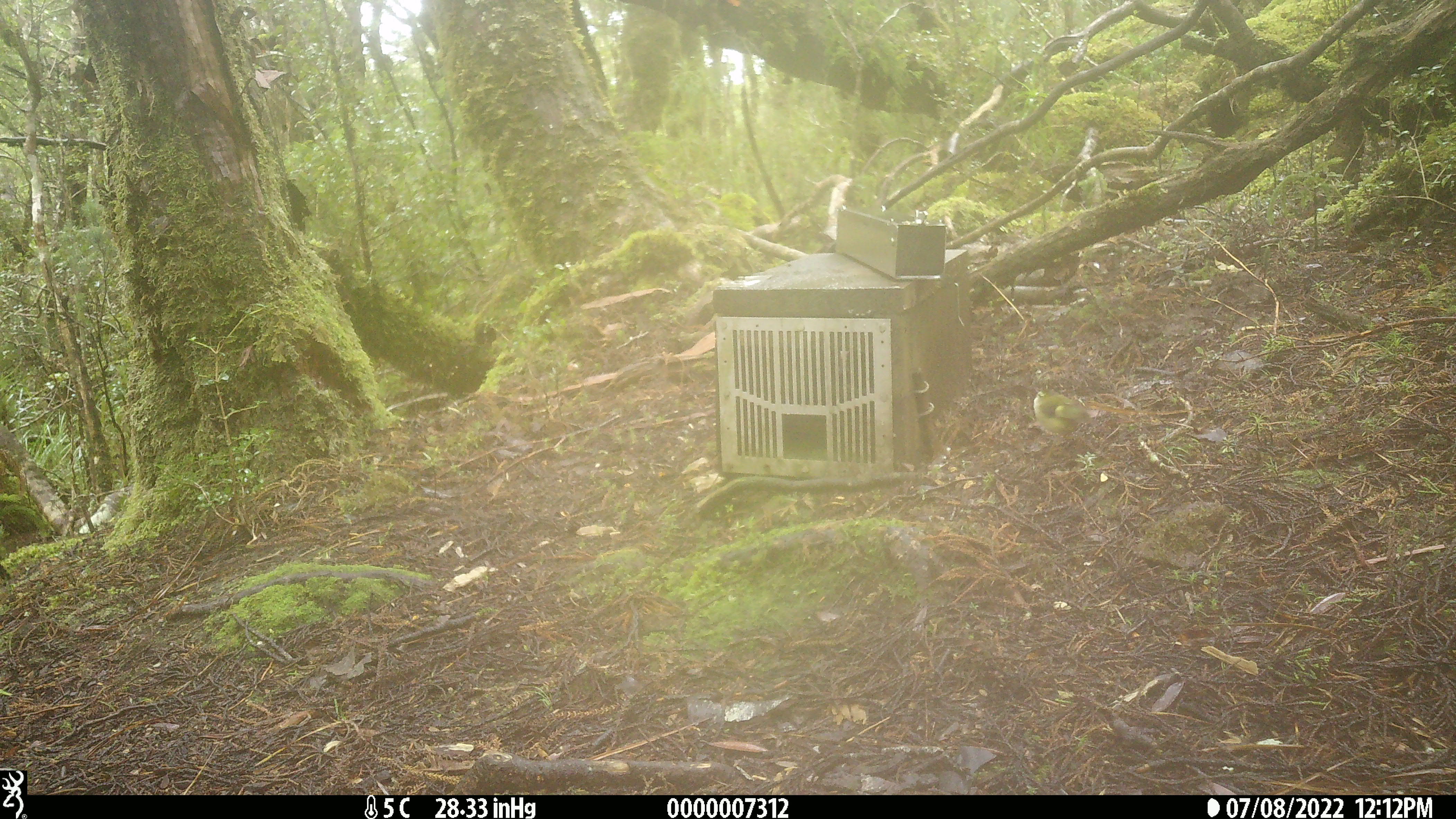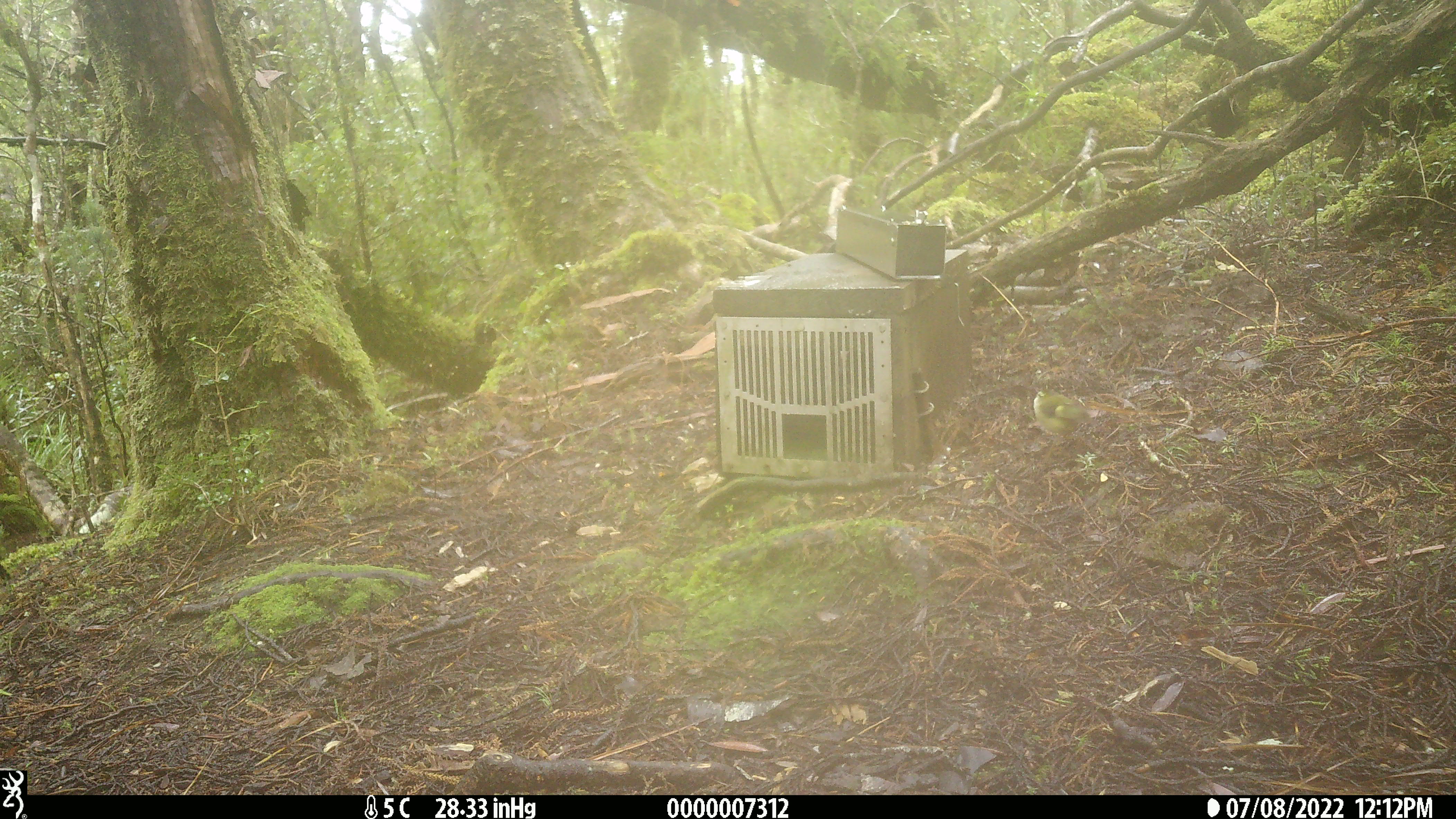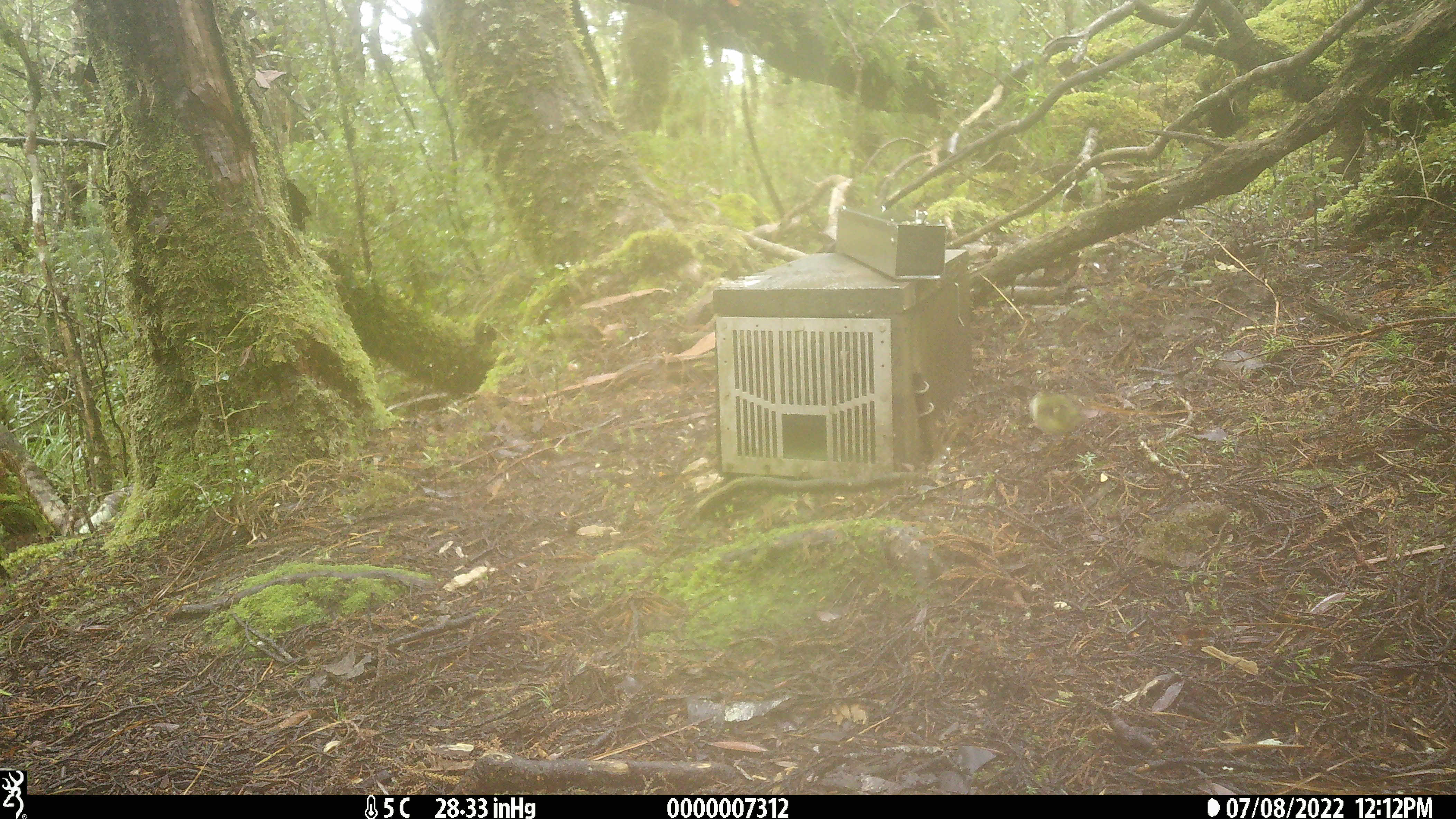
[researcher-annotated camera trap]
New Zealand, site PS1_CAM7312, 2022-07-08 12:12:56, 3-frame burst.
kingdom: Animalia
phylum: Chordata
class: Aves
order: Passeriformes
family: Acanthisittidae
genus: Acanthisitta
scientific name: Acanthisitta chloris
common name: rifleman